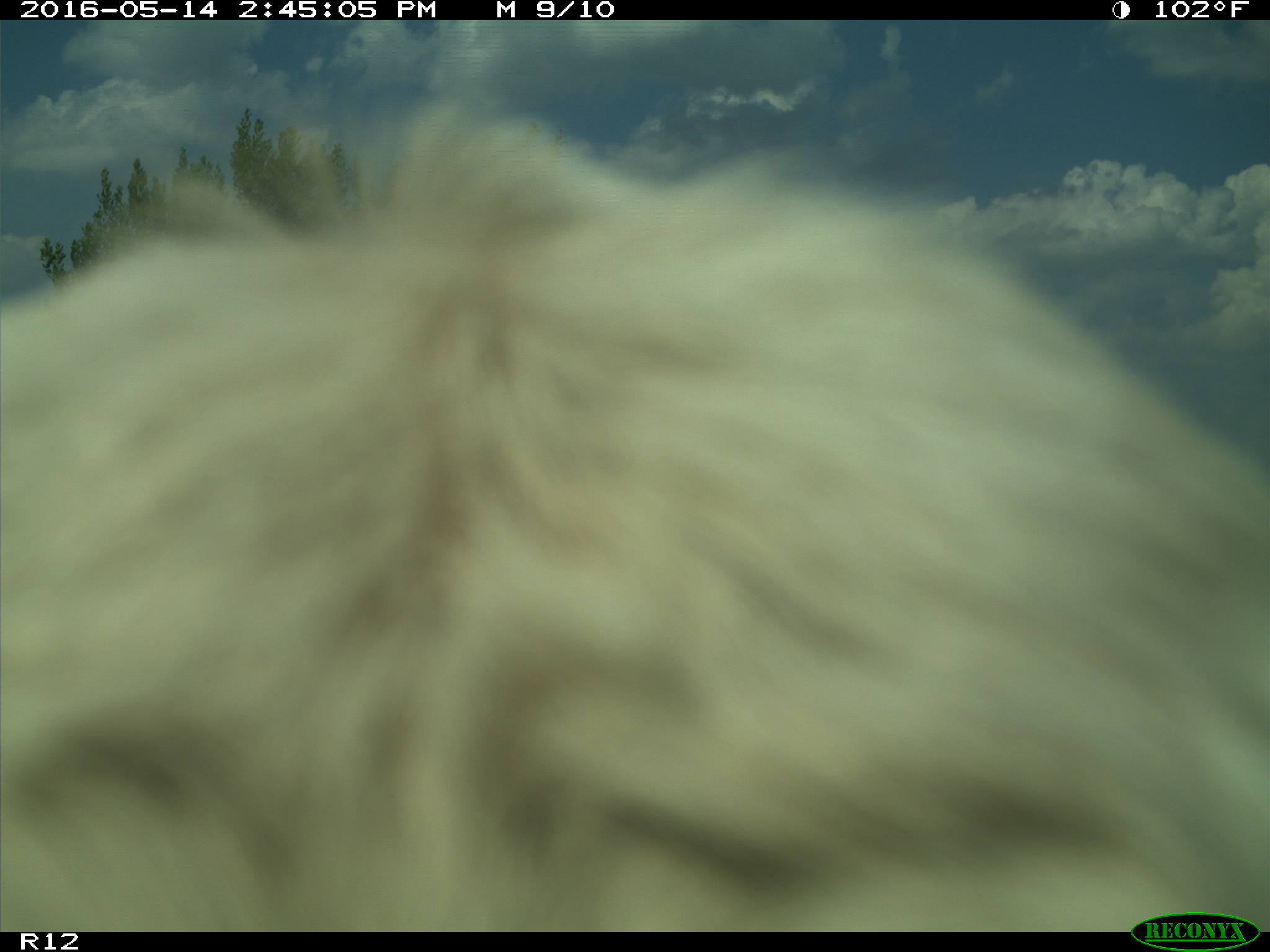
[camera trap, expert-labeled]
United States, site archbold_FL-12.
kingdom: Animalia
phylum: Chordata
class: Mammalia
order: Artiodactyla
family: Bovidae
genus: Bos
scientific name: Bos taurus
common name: domestic cow